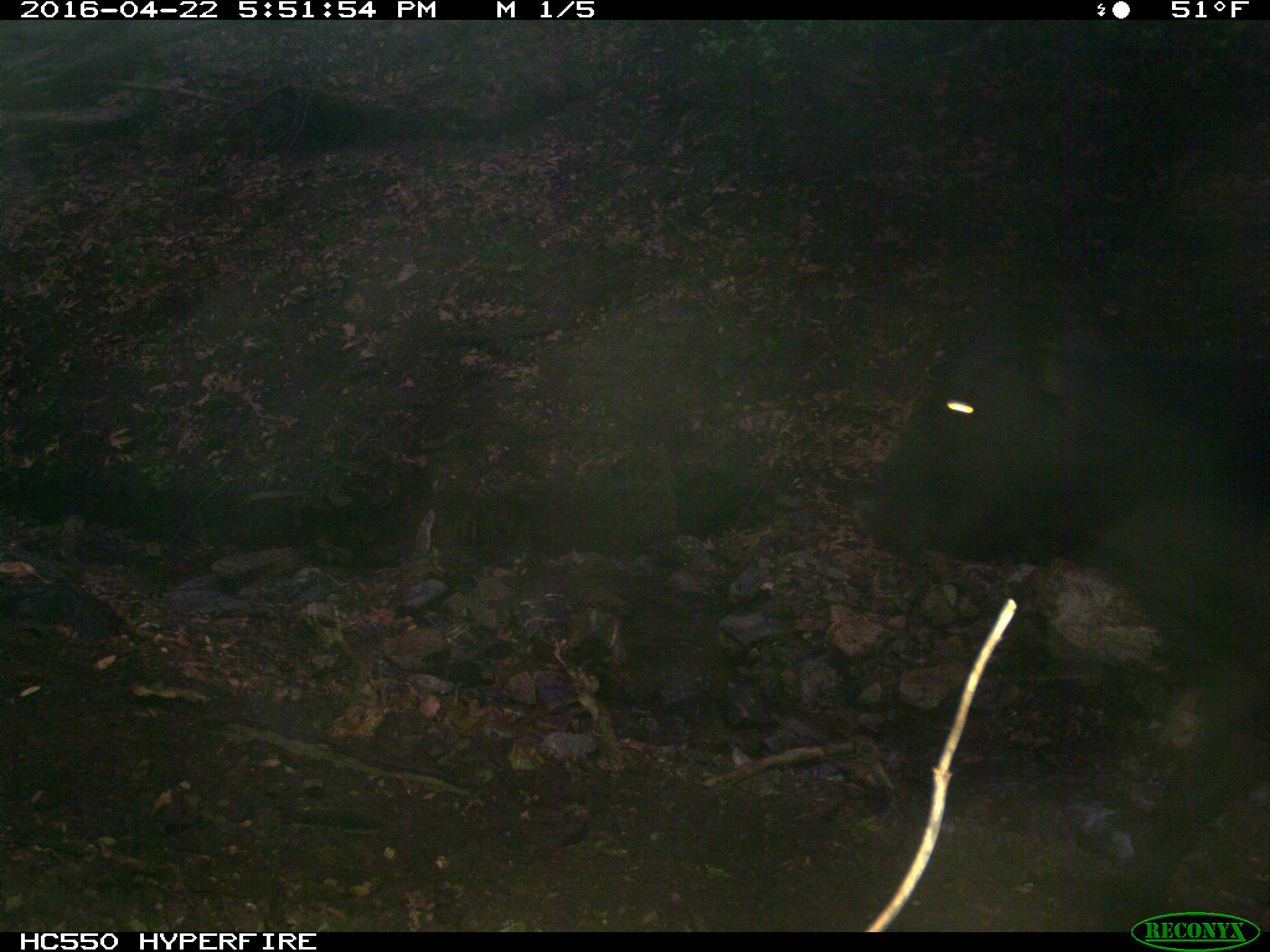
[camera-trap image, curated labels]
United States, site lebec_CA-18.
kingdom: Animalia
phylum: Chordata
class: Mammalia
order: Artiodactyla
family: Bovidae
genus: Bos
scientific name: Bos taurus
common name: domestic cow